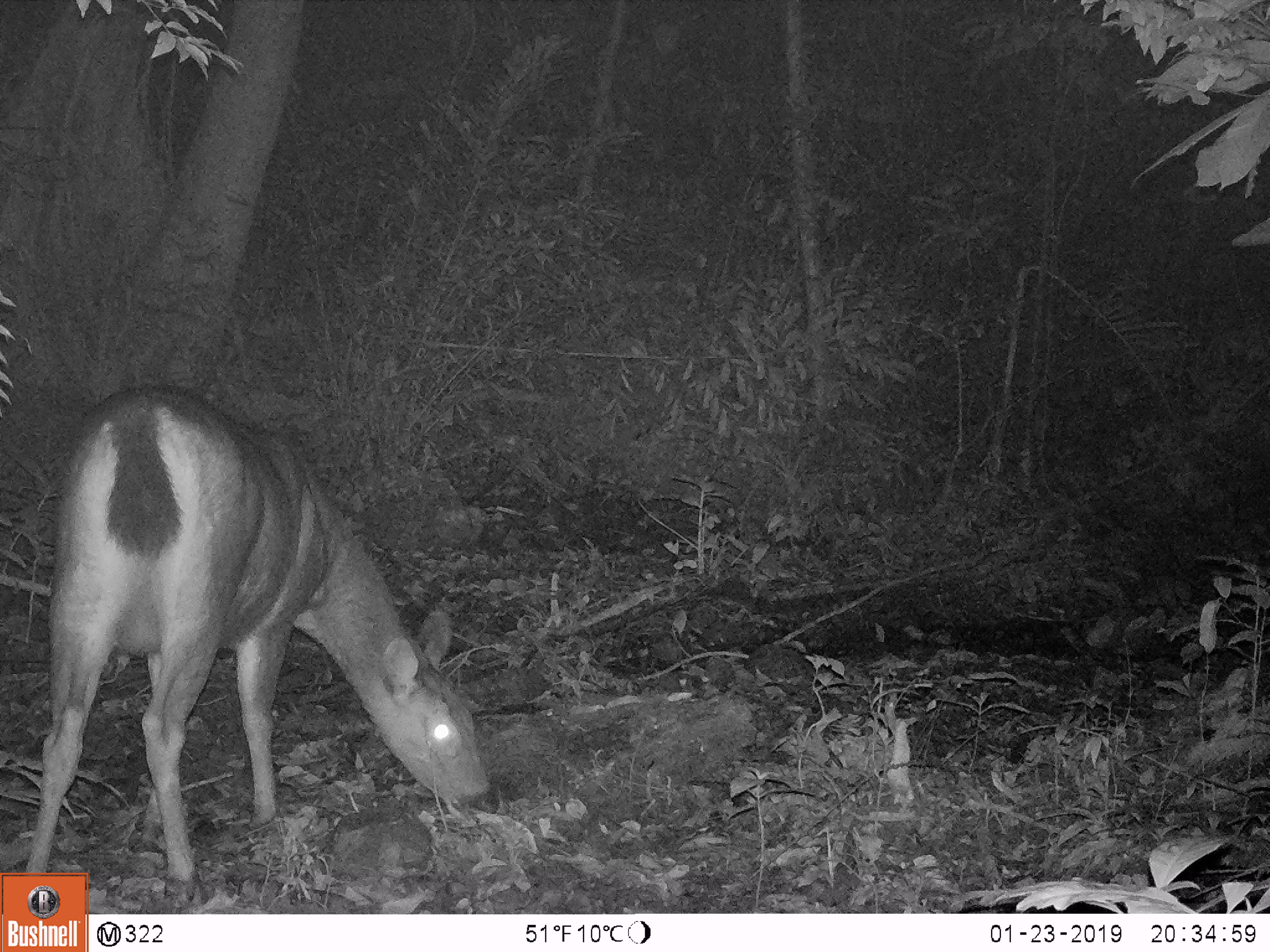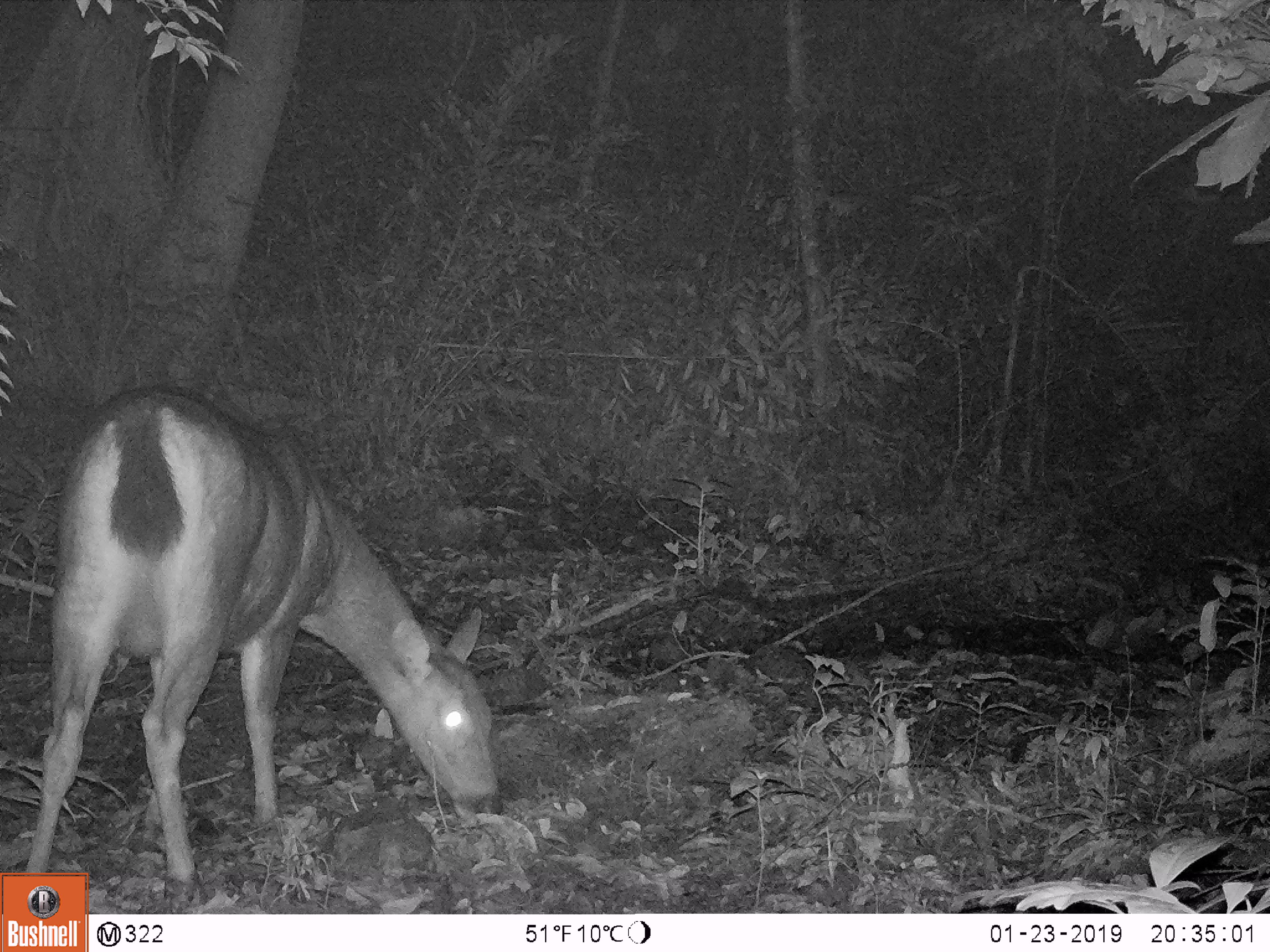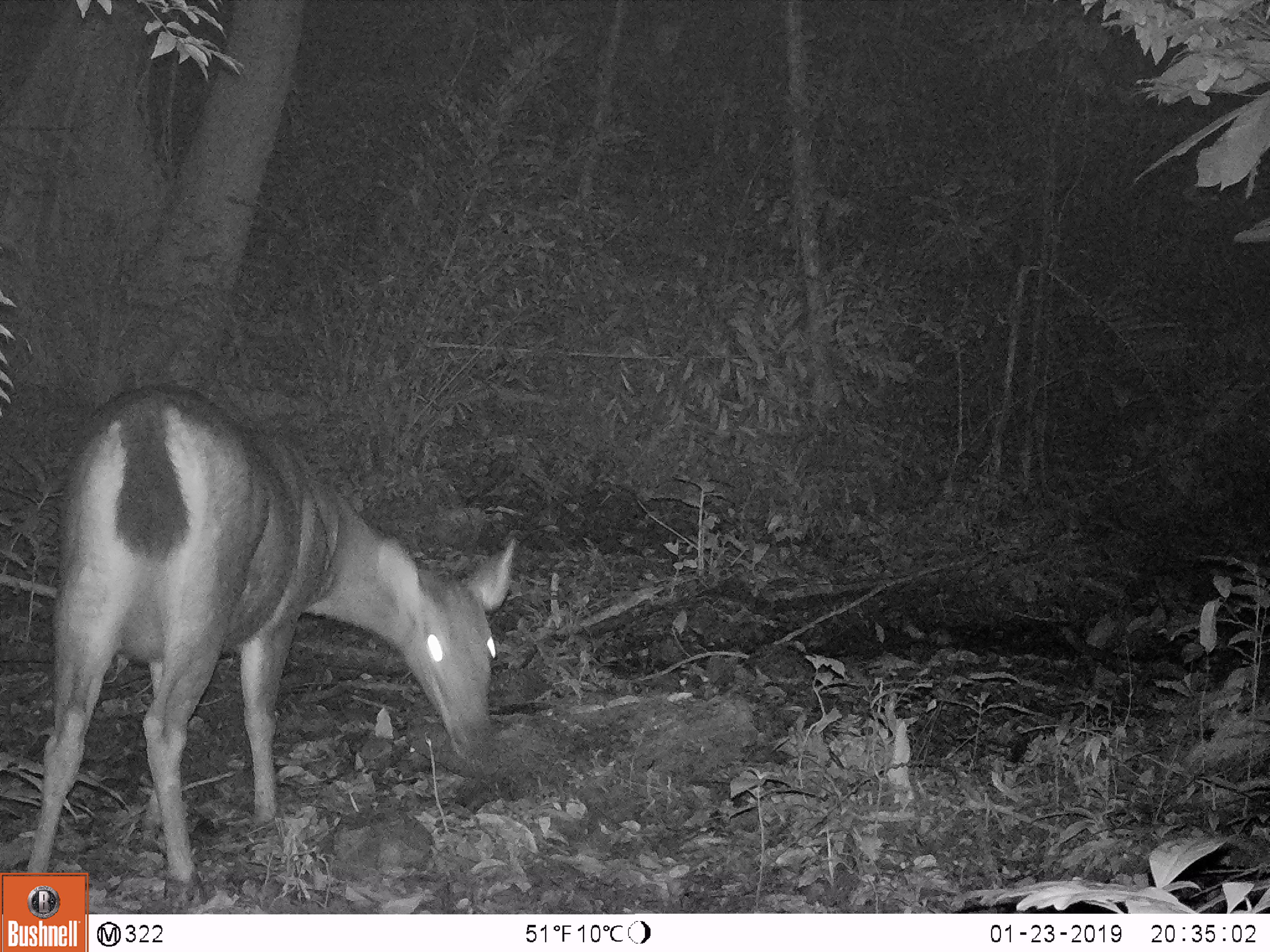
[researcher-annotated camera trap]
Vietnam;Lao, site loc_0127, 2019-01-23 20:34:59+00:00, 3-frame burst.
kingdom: Animalia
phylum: Chordata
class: Mammalia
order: Artiodactyla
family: Cervidae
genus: Rusa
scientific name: Rusa unicolor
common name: sambar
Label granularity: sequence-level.